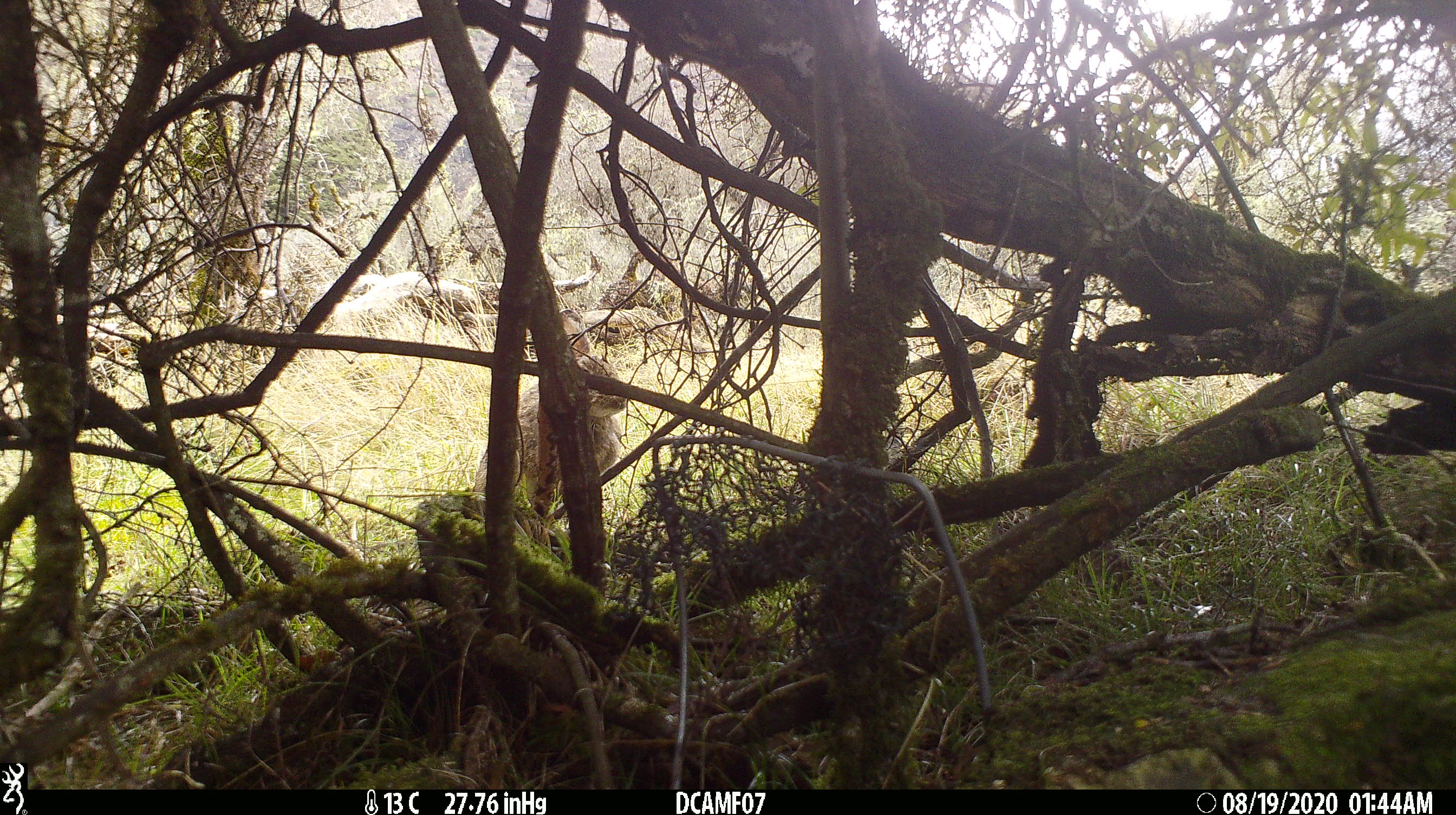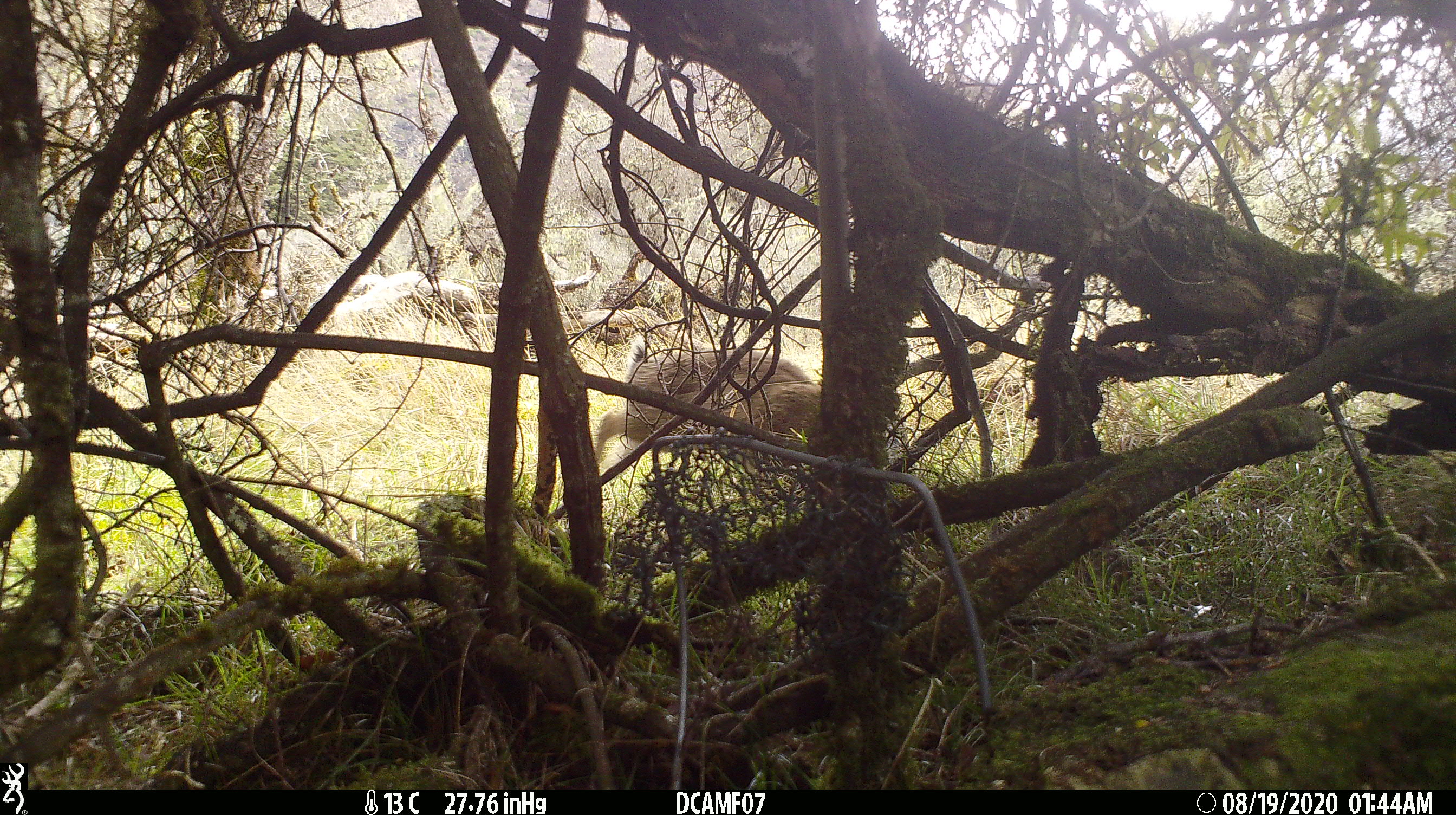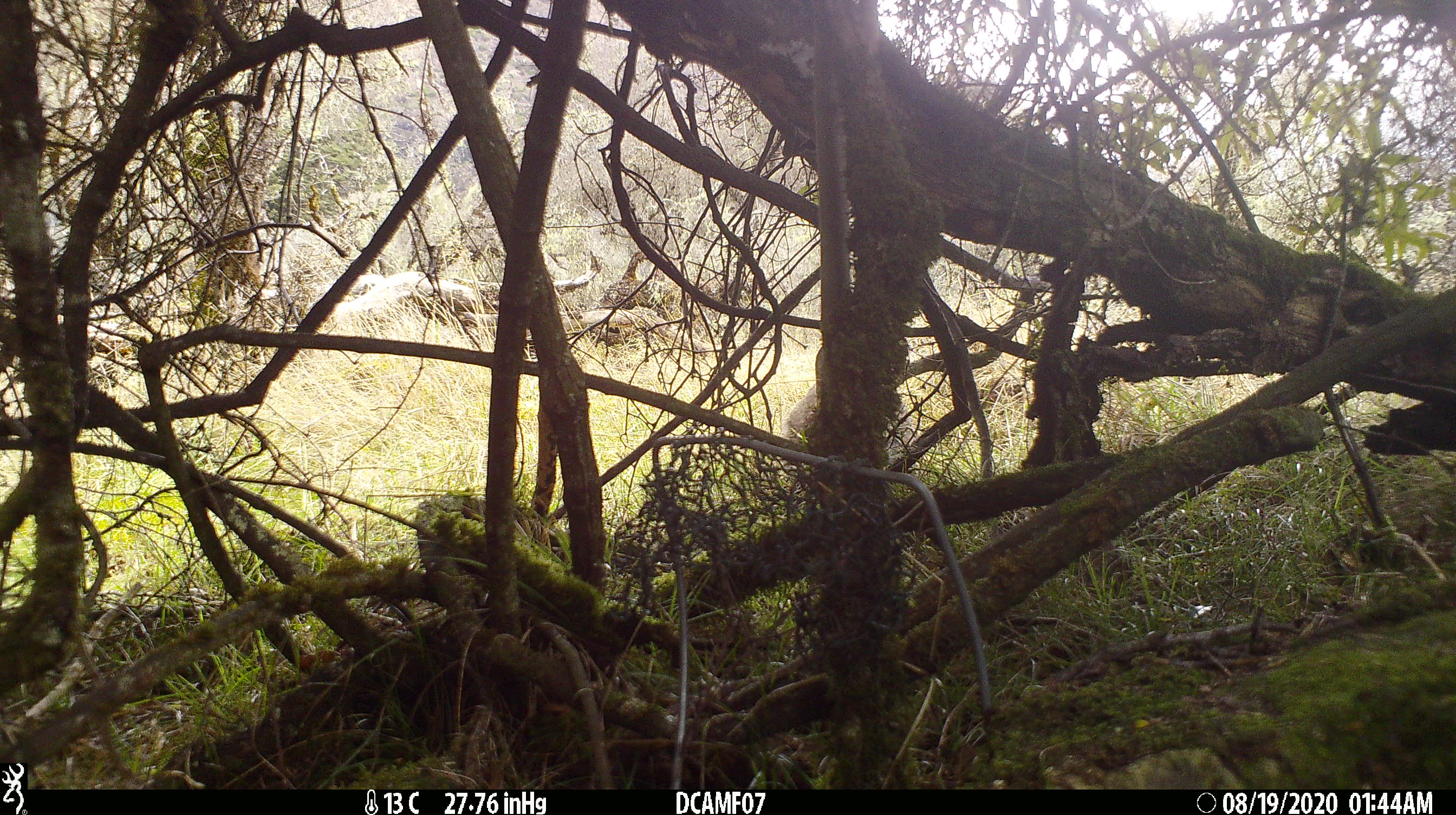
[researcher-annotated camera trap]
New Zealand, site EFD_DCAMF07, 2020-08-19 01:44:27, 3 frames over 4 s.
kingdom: Animalia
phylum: Chordata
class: Mammalia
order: Lagomorpha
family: Leporidae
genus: Oryctolagus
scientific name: Oryctolagus cuniculus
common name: european rabbit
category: rabbit